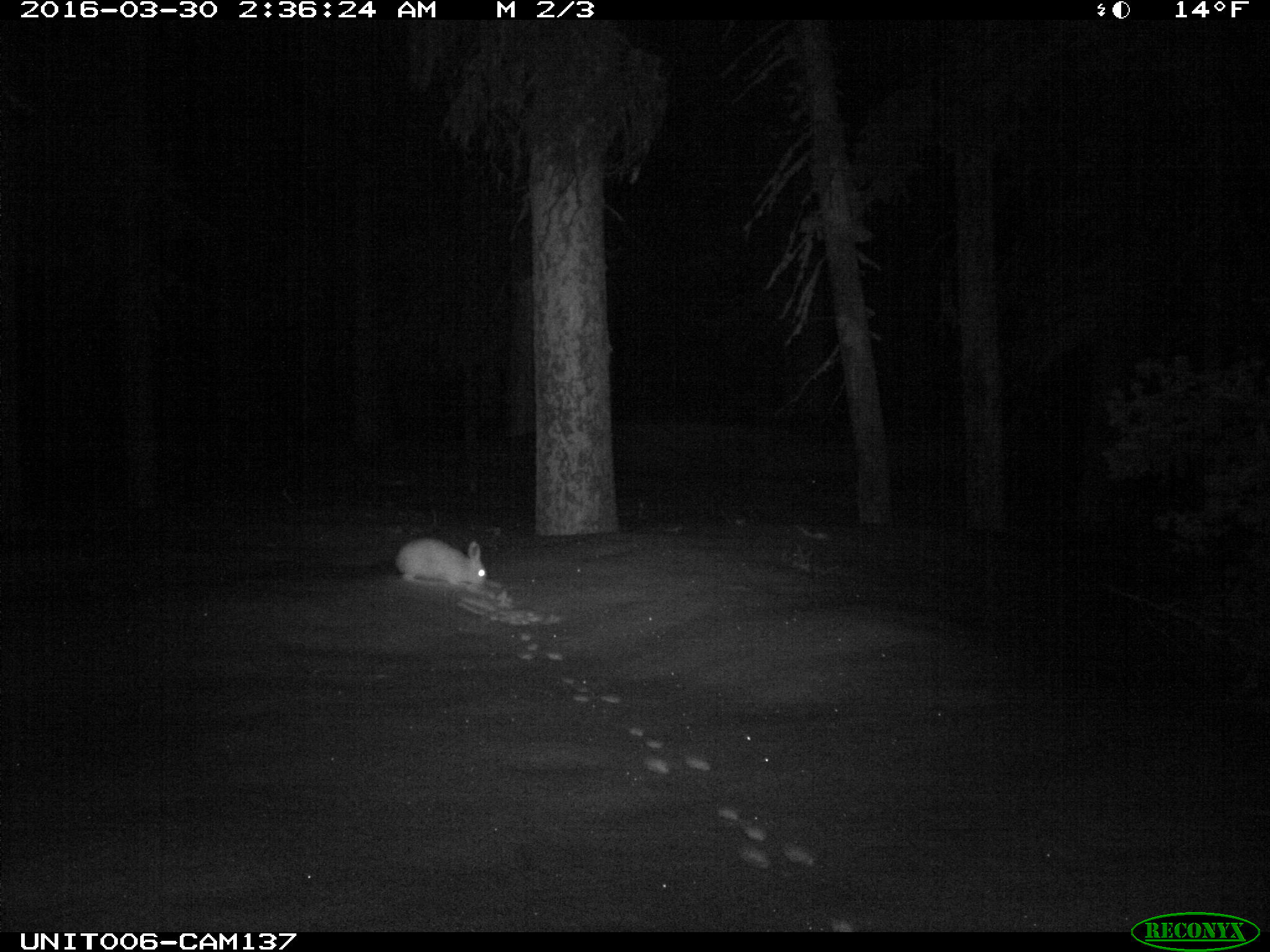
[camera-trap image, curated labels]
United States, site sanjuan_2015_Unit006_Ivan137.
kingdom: Animalia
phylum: Chordata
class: Mammalia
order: Lagomorpha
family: Leporidae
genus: Lepus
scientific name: Lepus americanus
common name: snowshoe hare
Lepus americanus (snowshoe hare).